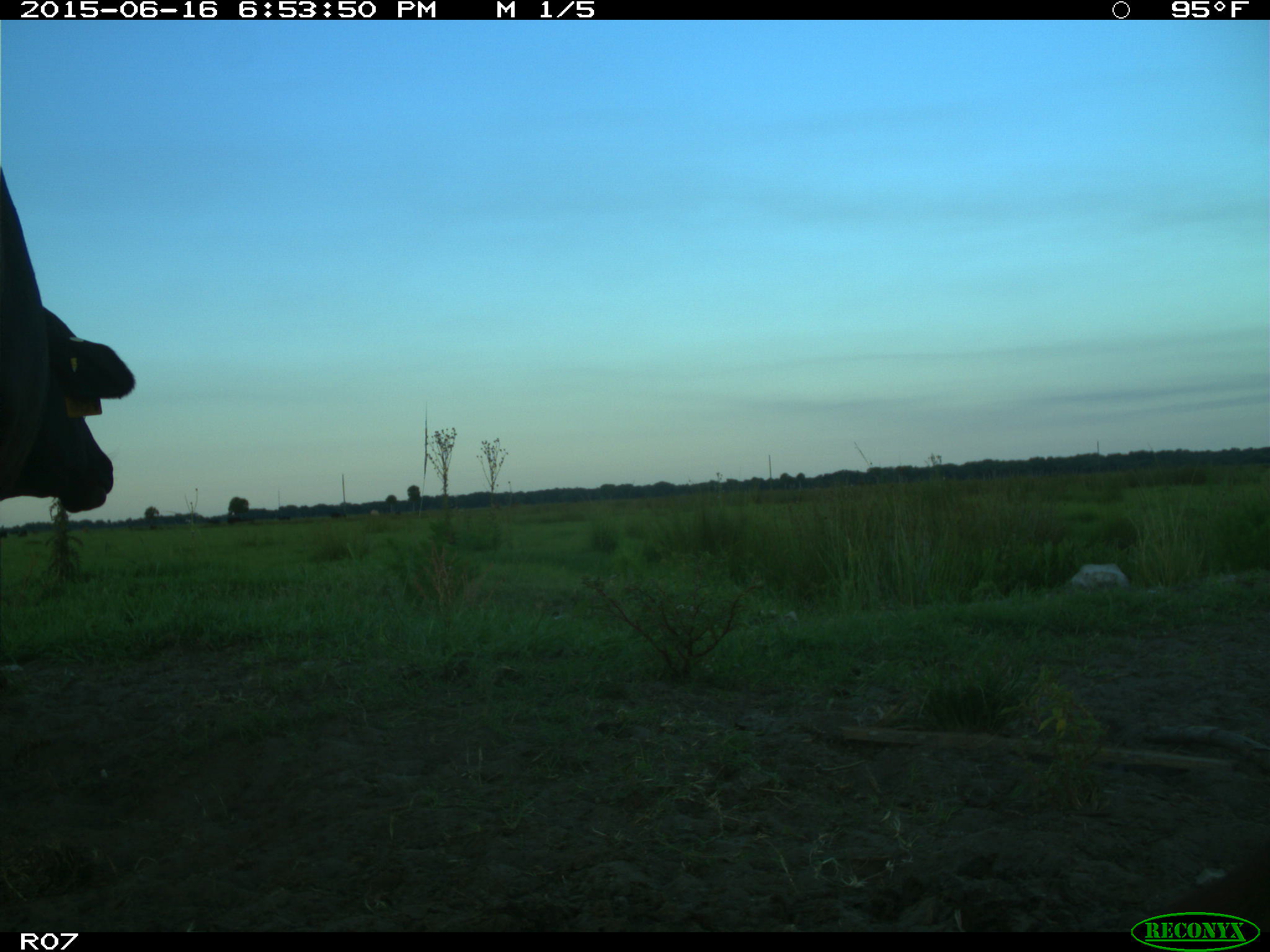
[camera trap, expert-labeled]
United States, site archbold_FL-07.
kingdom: Animalia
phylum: Chordata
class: Mammalia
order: Artiodactyla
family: Bovidae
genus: Bos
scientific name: Bos taurus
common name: domestic cow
Bos taurus (domestic cow).